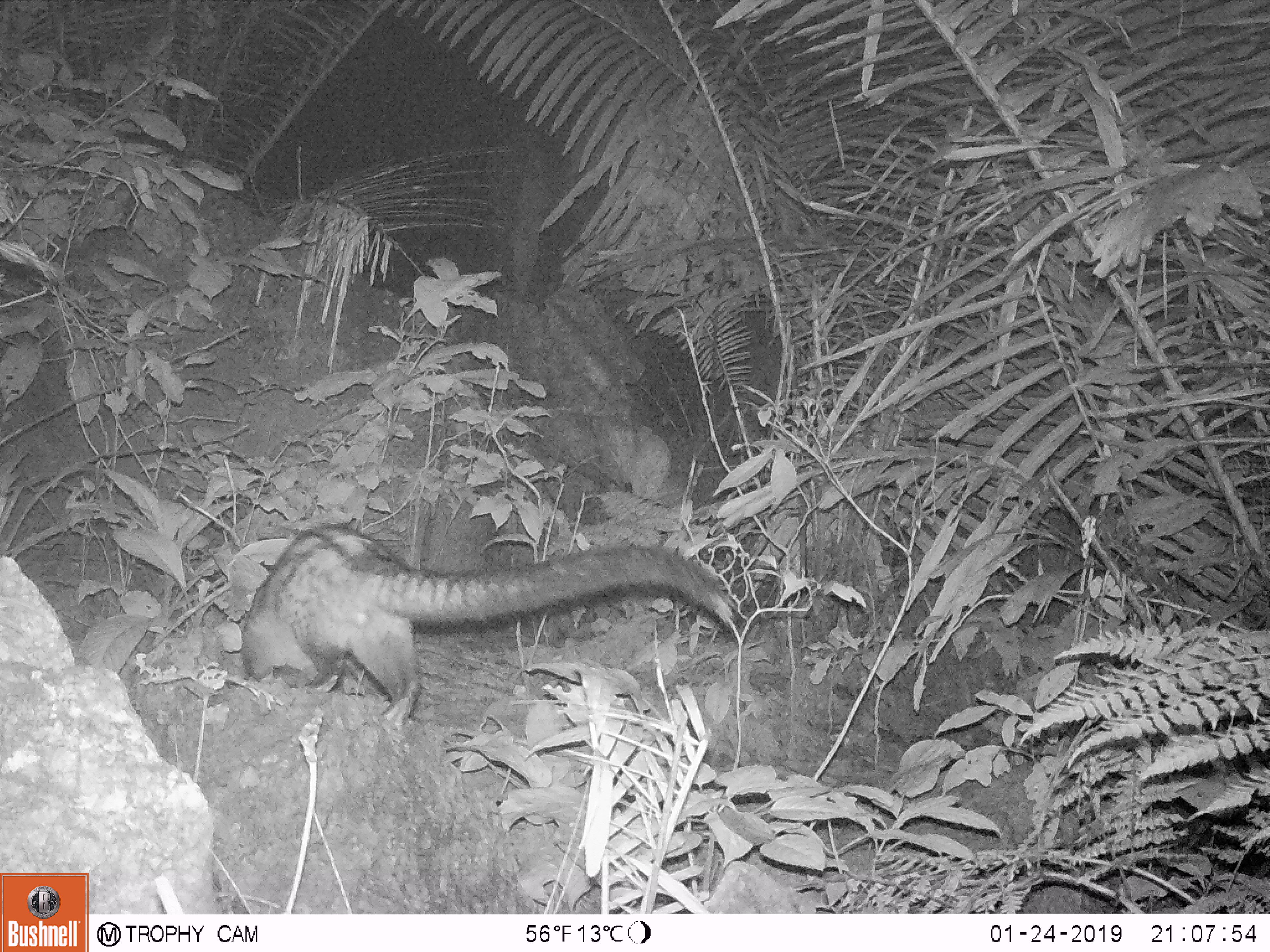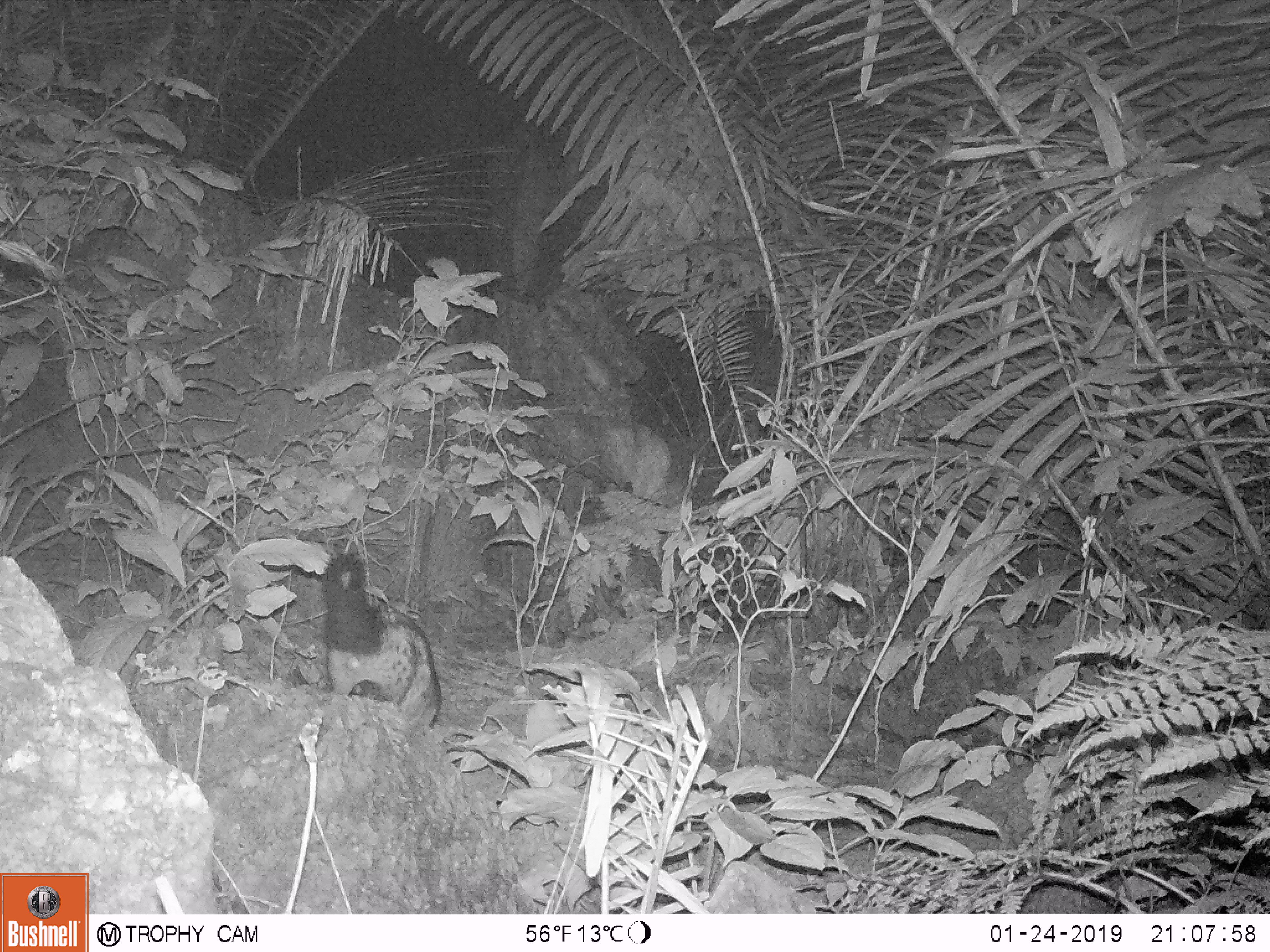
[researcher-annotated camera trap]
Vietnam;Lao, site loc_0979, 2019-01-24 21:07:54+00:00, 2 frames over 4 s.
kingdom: Animalia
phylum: Chordata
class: Mammalia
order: Carnivora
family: Viverridae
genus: Paradoxurus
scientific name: Paradoxurus hermaphroditus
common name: common palm civet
Common palm civet (Paradoxurus hermaphroditus). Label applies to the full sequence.